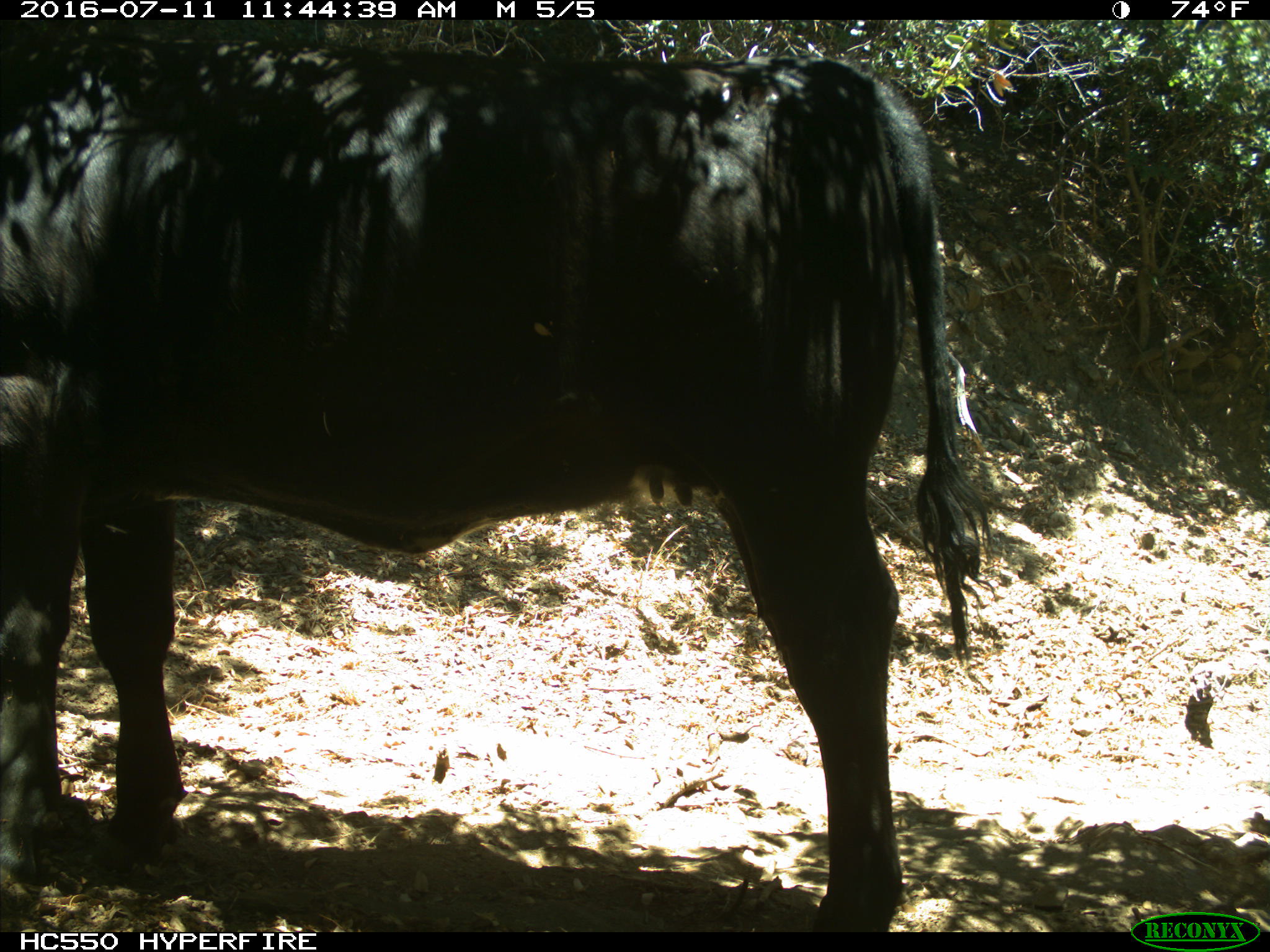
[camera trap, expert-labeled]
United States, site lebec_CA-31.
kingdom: Animalia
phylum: Chordata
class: Mammalia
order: Artiodactyla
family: Bovidae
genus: Bos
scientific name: Bos taurus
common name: domestic cow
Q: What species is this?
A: Bos taurus (domestic cow).